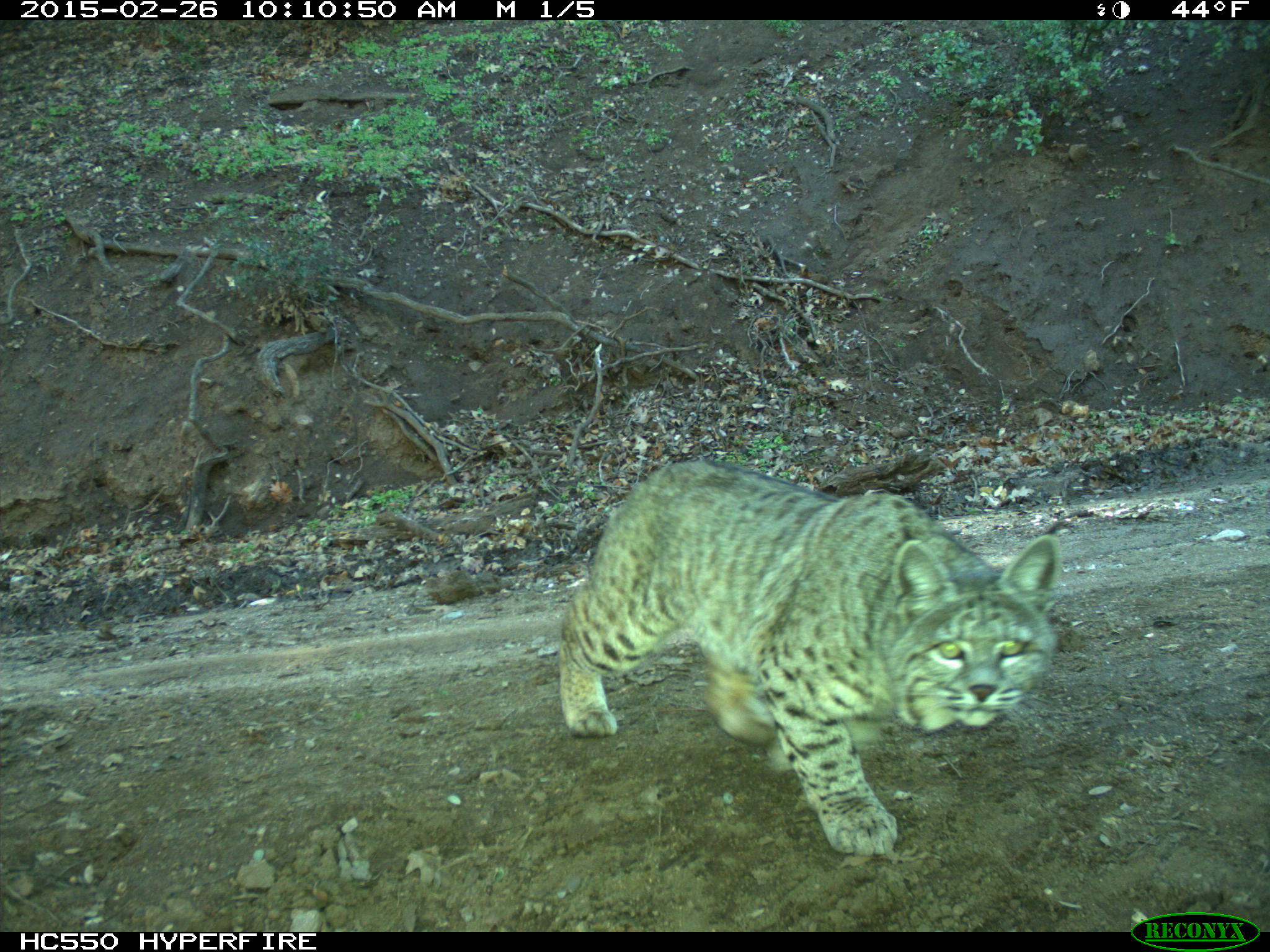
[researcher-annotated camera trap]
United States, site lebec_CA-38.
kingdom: Animalia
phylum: Chordata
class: Mammalia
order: Carnivora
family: Felidae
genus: Lynx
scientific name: Lynx rufus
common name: bobcat